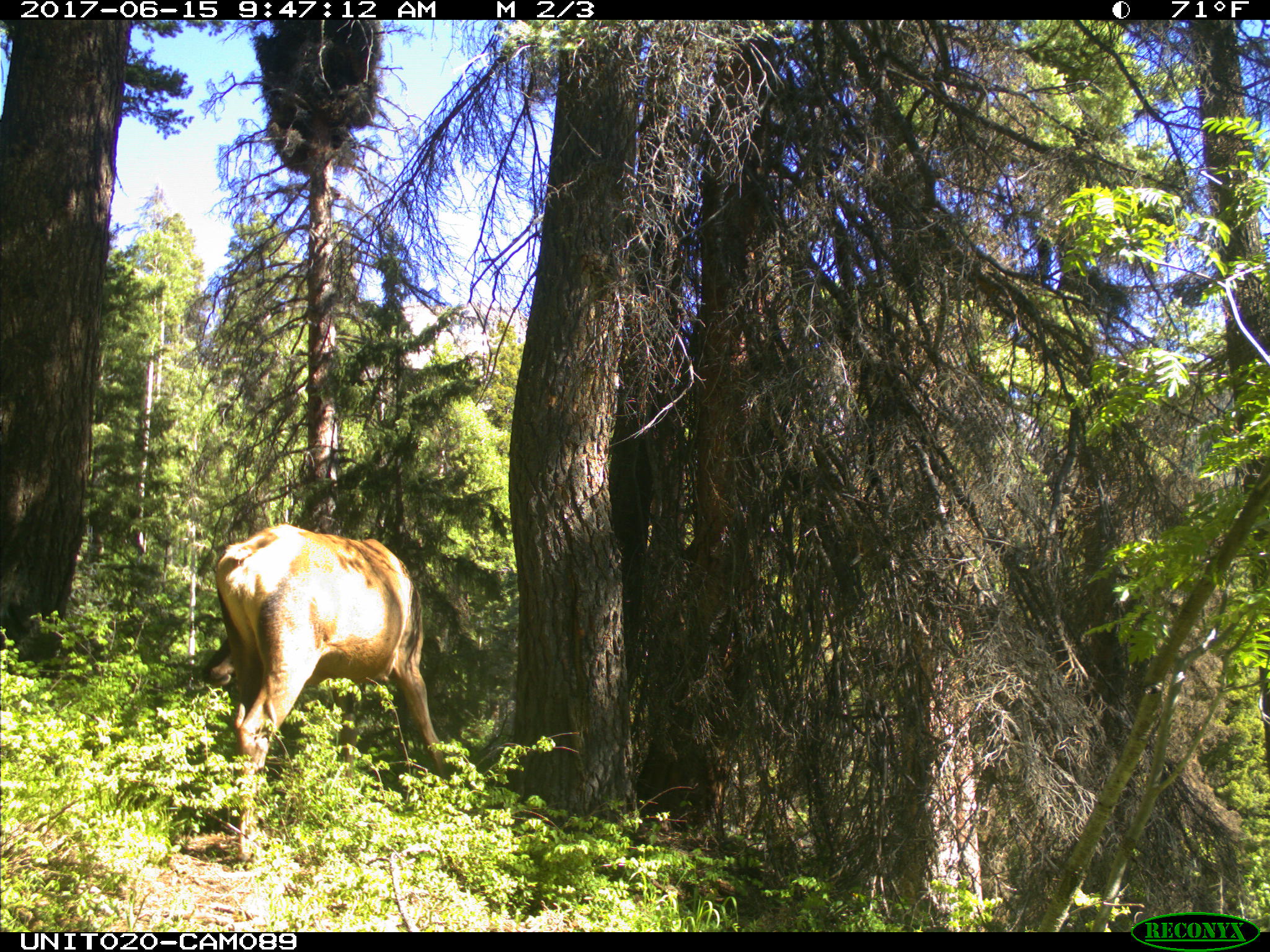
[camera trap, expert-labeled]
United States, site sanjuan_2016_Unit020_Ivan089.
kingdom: Animalia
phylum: Chordata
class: Mammalia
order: Artiodactyla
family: Cervidae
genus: Cervus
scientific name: Cervus elaphus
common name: red deer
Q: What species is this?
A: Cervus elaphus (red deer).